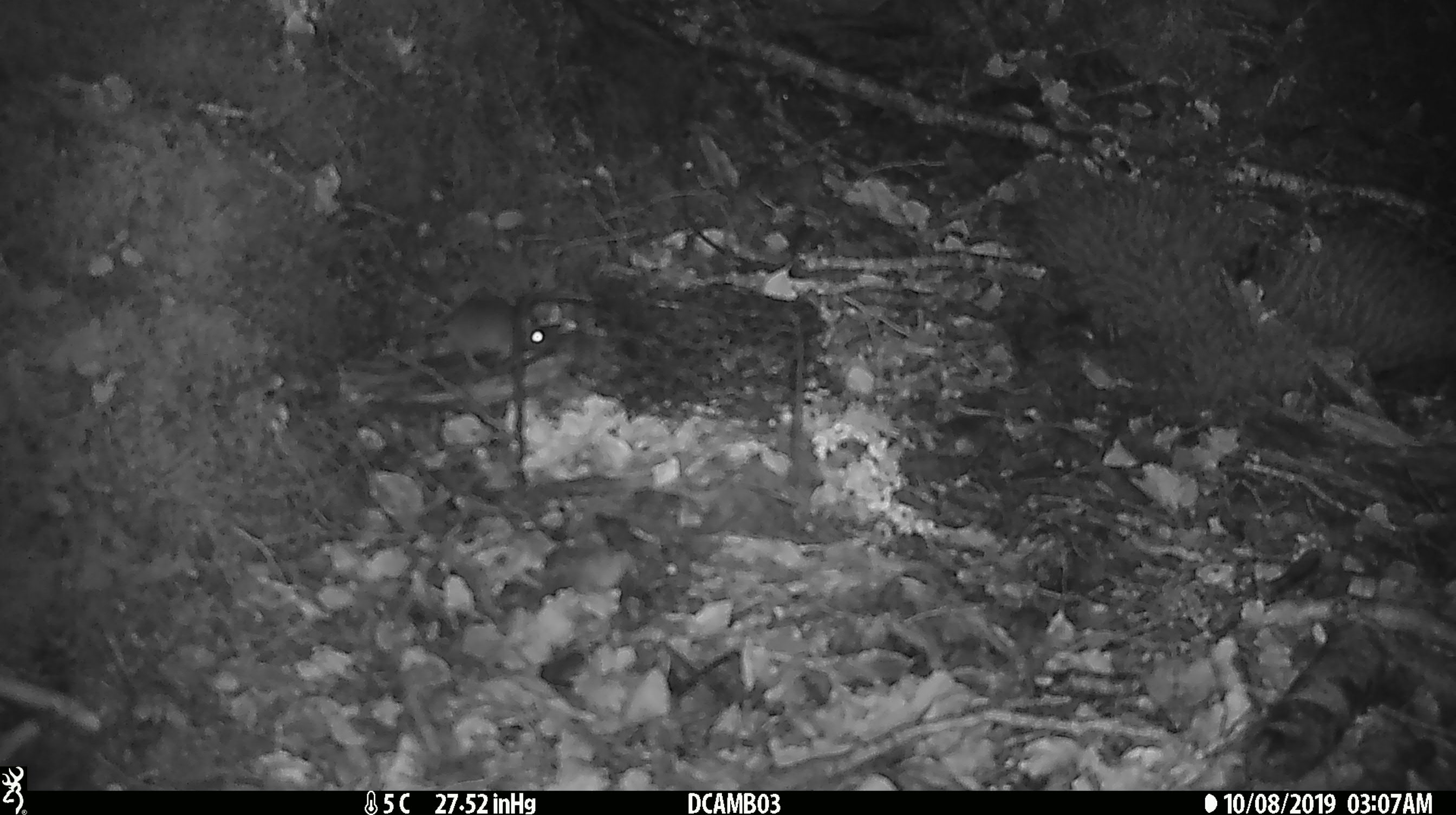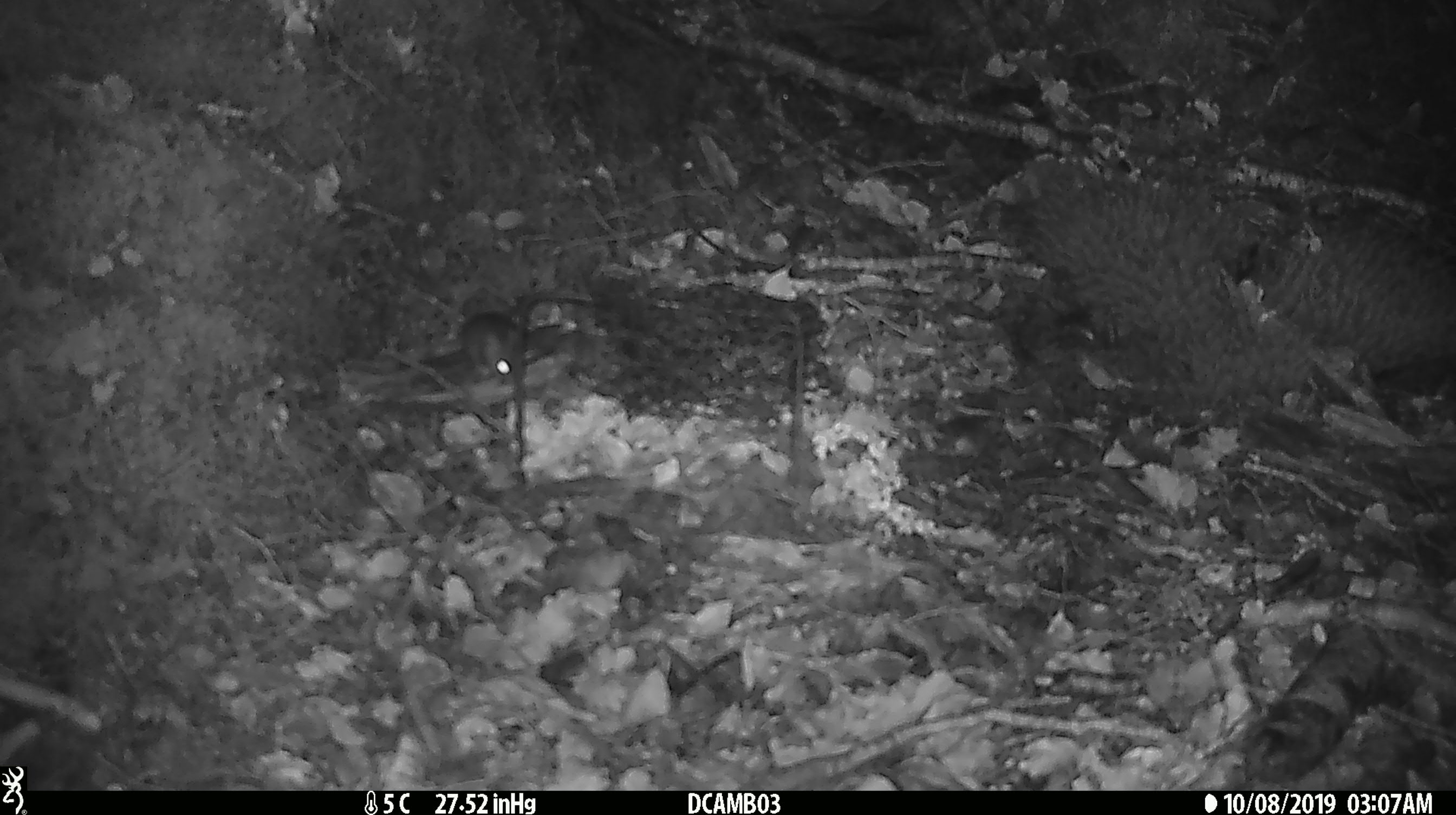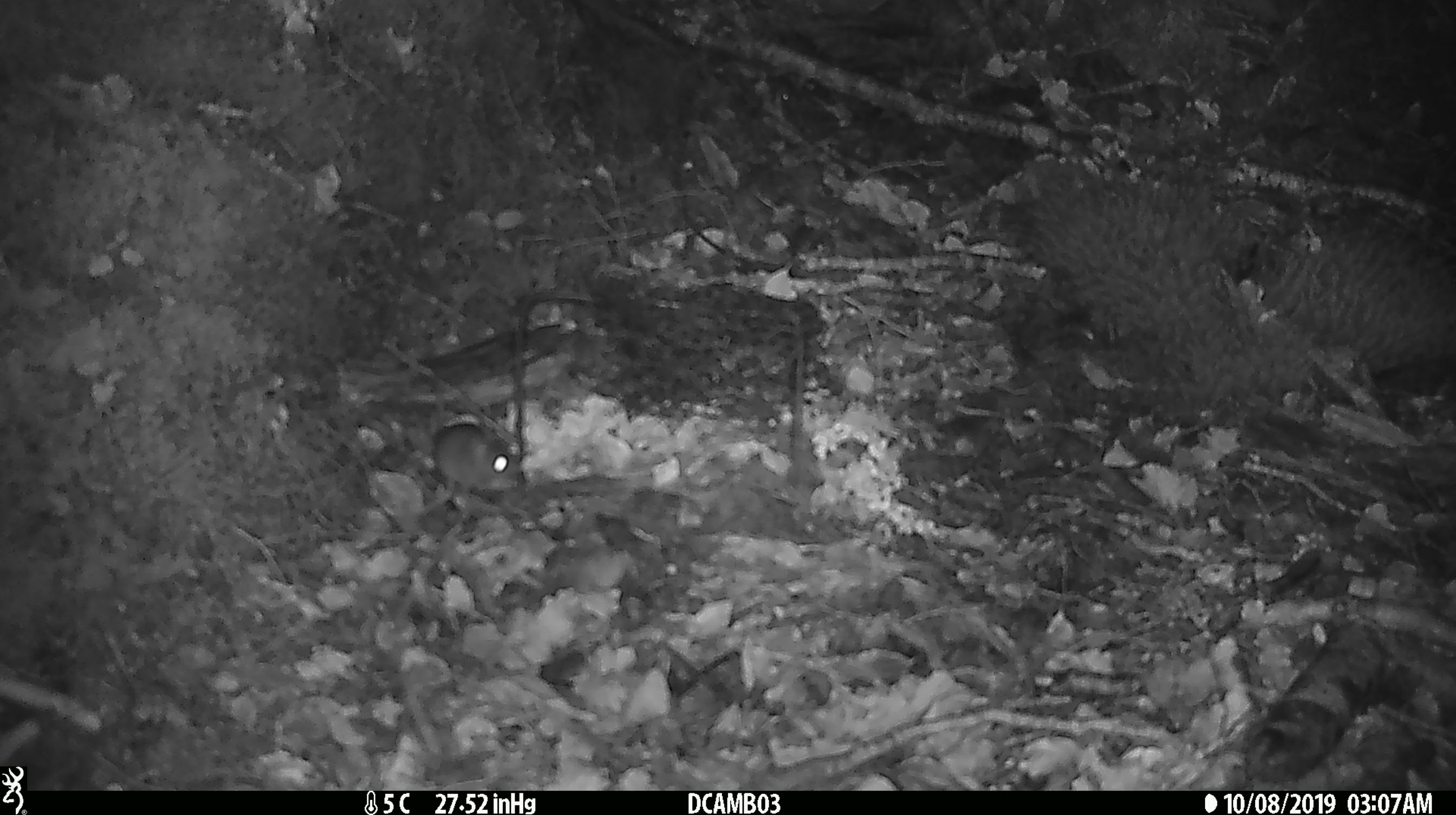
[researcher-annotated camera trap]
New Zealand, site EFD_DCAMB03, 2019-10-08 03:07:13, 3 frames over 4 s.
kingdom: Animalia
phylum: Chordata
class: Mammalia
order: Rodentia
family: Muridae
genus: Mus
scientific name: Mus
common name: mouse